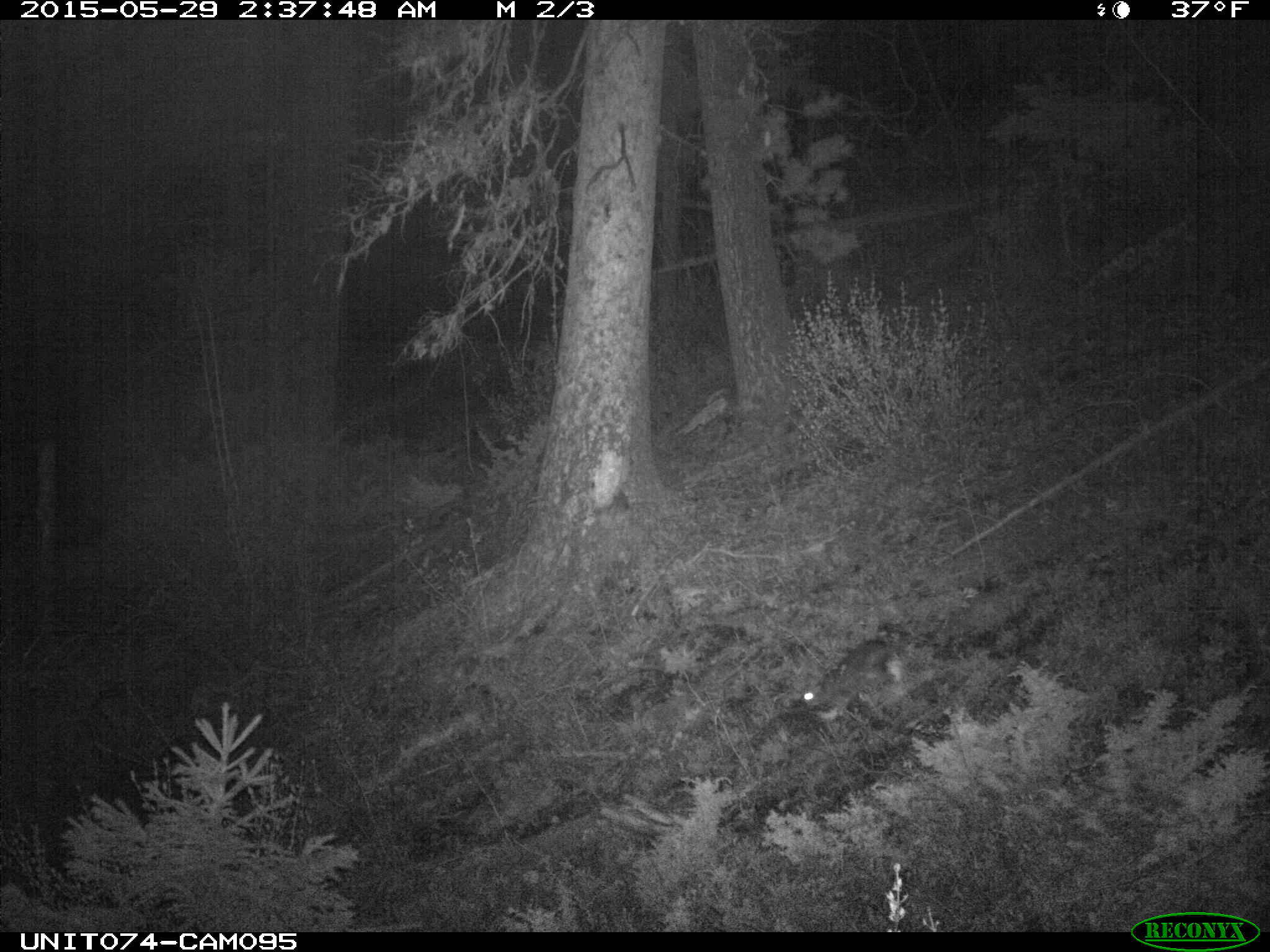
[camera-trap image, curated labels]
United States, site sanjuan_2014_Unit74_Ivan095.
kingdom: Animalia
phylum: Chordata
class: Mammalia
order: Lagomorpha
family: Leporidae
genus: Lepus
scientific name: Lepus americanus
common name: snowshoe hare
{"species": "Lepus americanus (snowshoe hare)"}